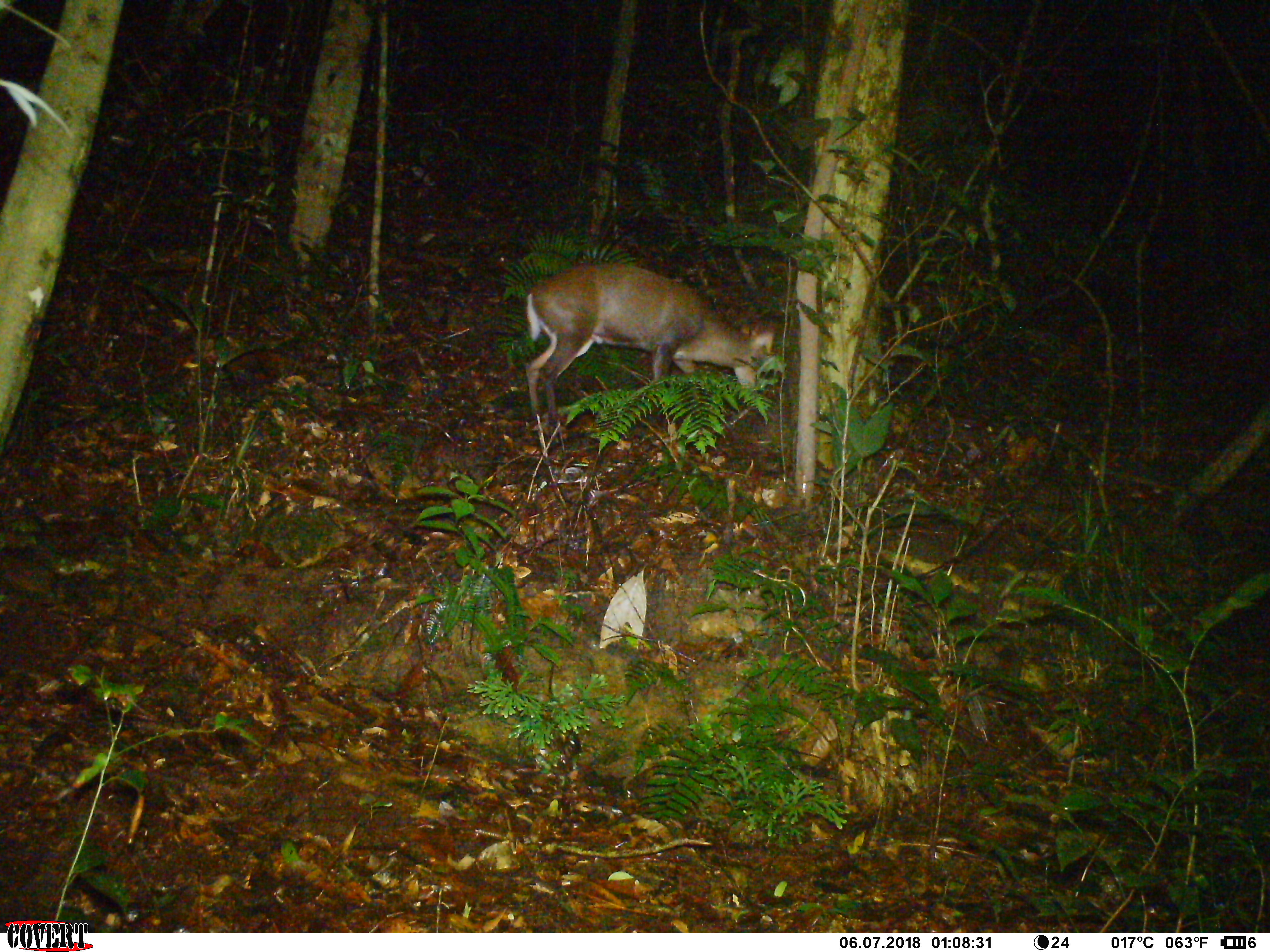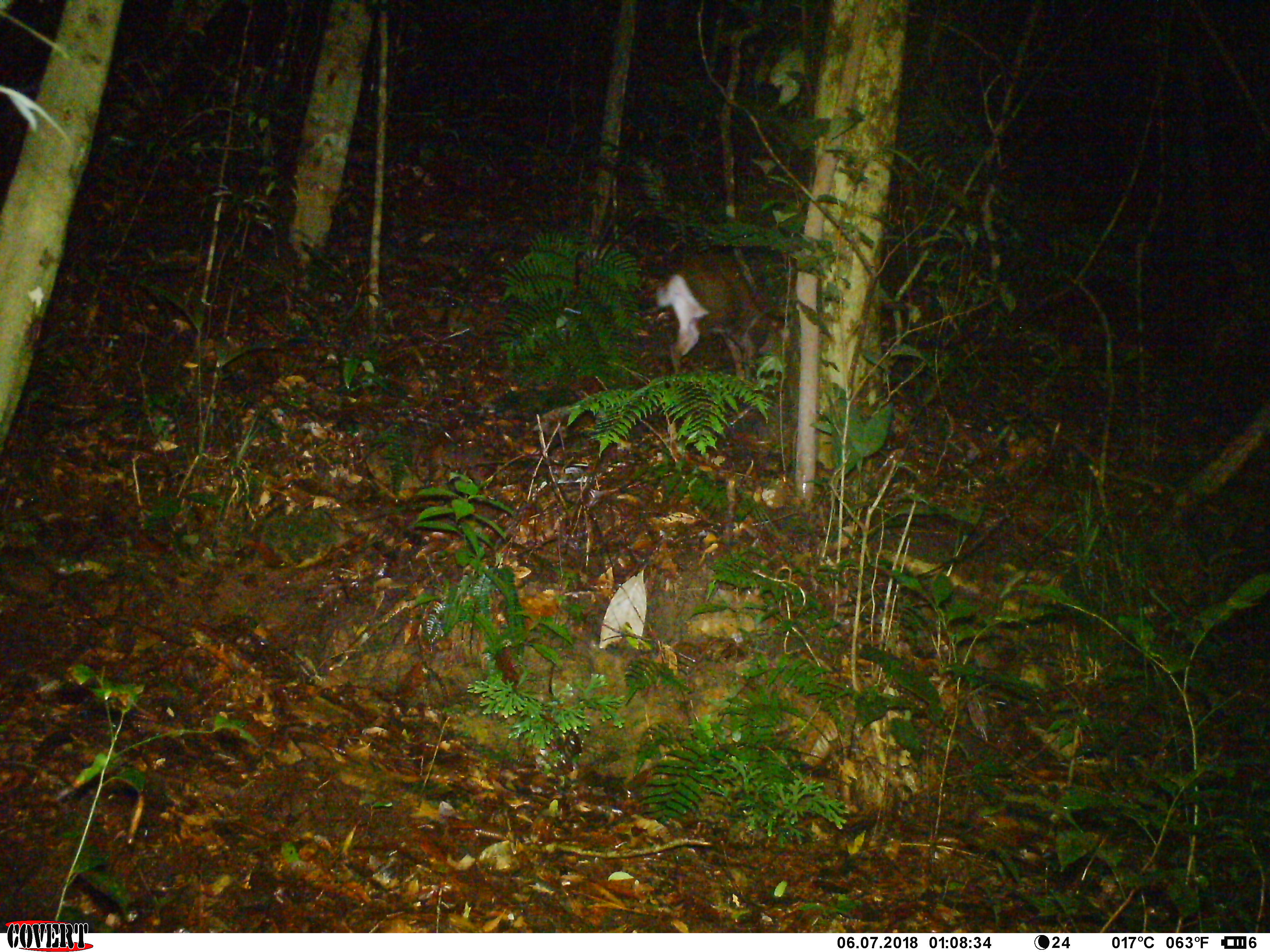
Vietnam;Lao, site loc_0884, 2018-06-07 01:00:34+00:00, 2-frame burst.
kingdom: Animalia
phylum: Chordata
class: Mammalia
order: Artiodactyla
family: Cervidae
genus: Muntiacus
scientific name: Muntiacus rooseveltorum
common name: roosevelt's muntjac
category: roosevelts muntjac group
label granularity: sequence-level